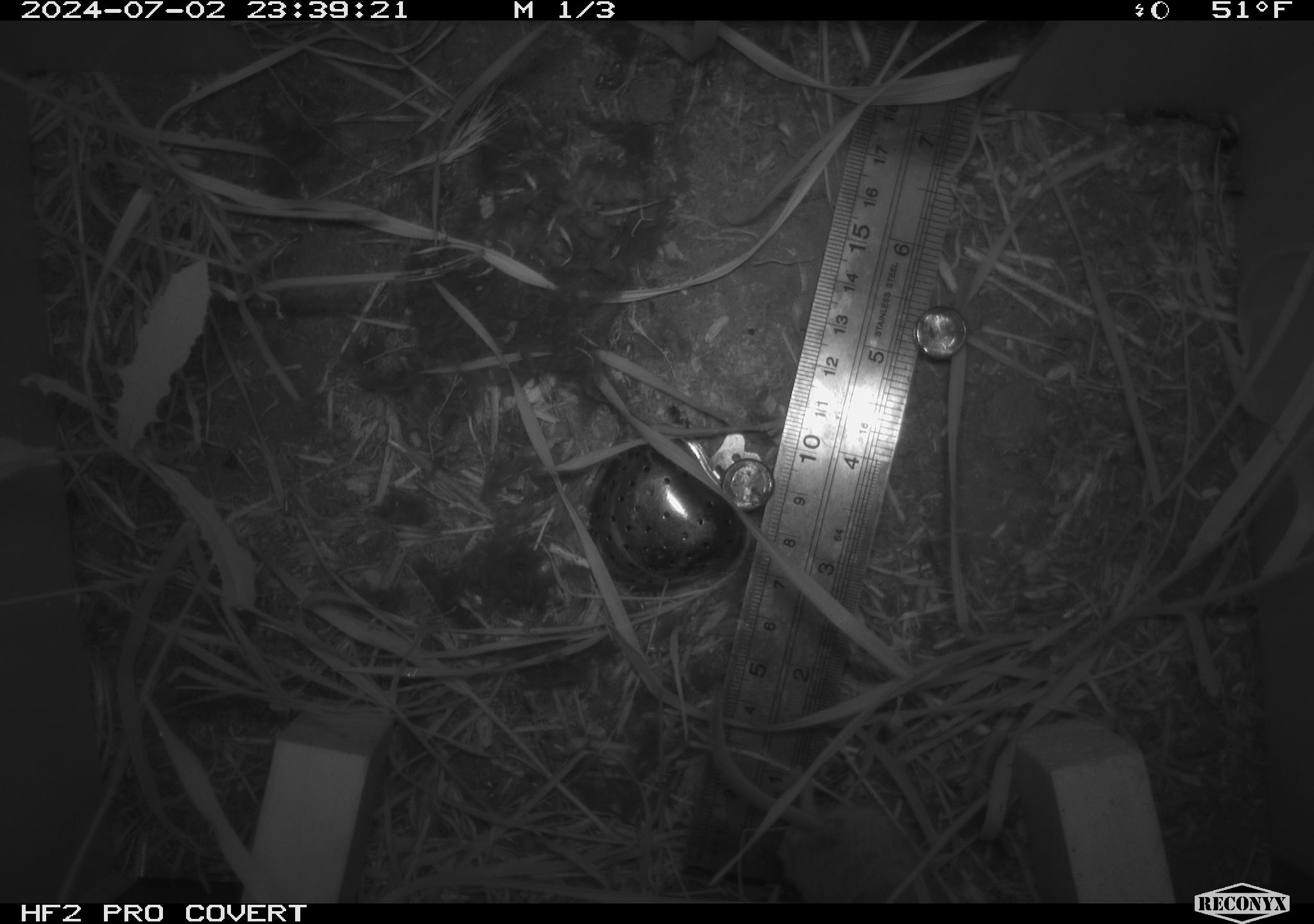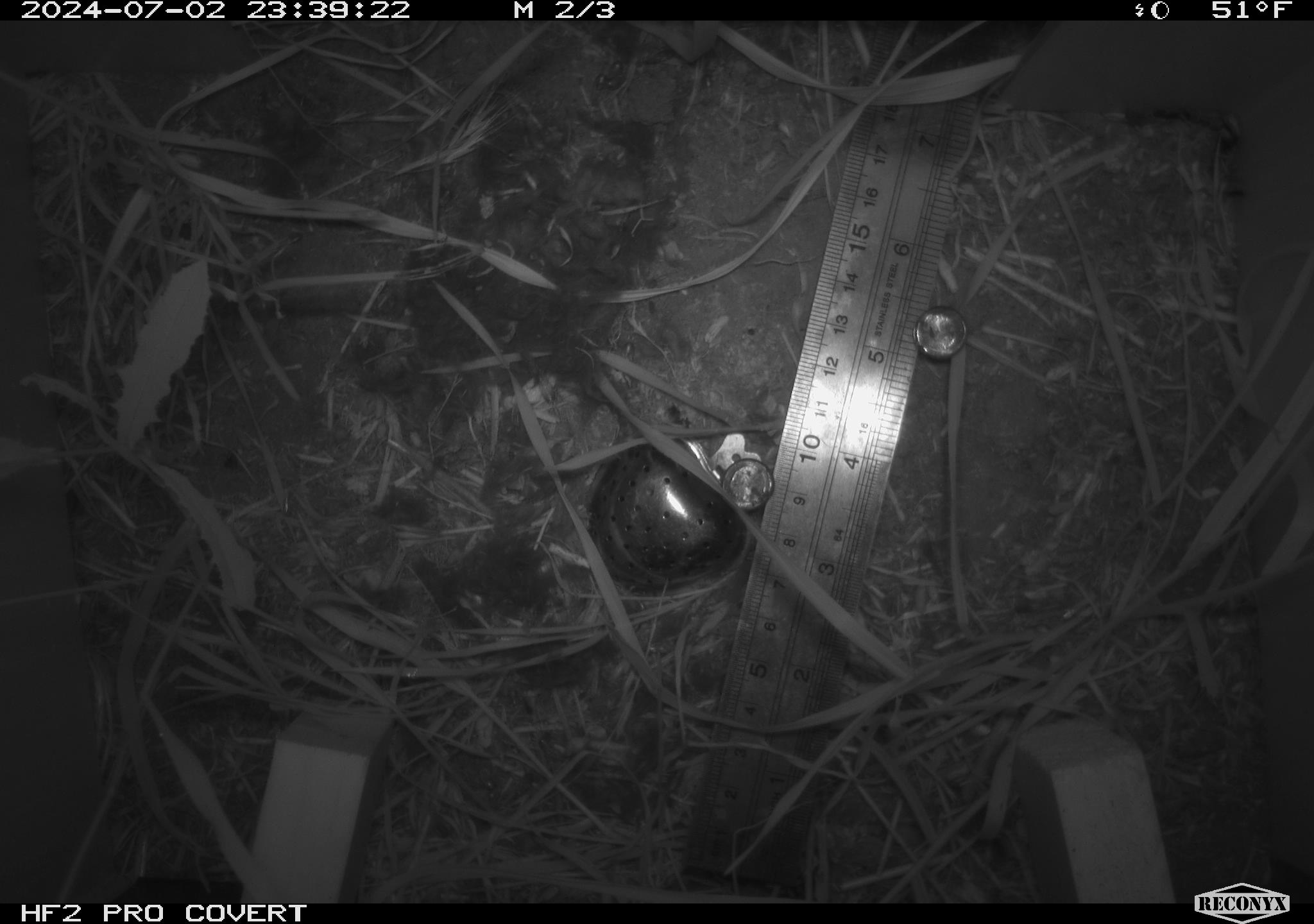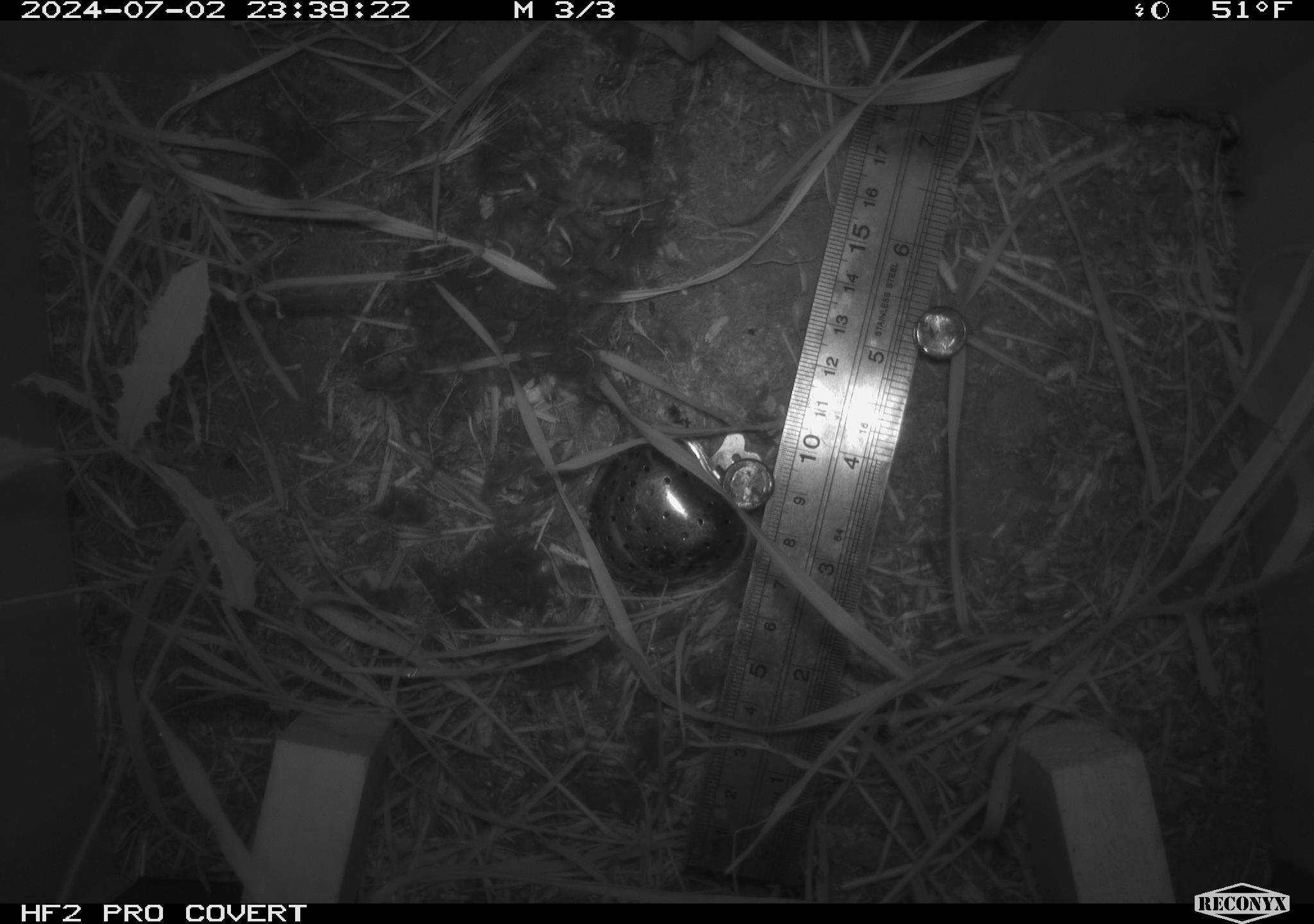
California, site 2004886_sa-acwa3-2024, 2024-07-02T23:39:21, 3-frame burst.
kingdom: Animalia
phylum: Chordata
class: Mammalia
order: Rodentia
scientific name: Rodentia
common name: mouse species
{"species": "mouse species (Rodentia)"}